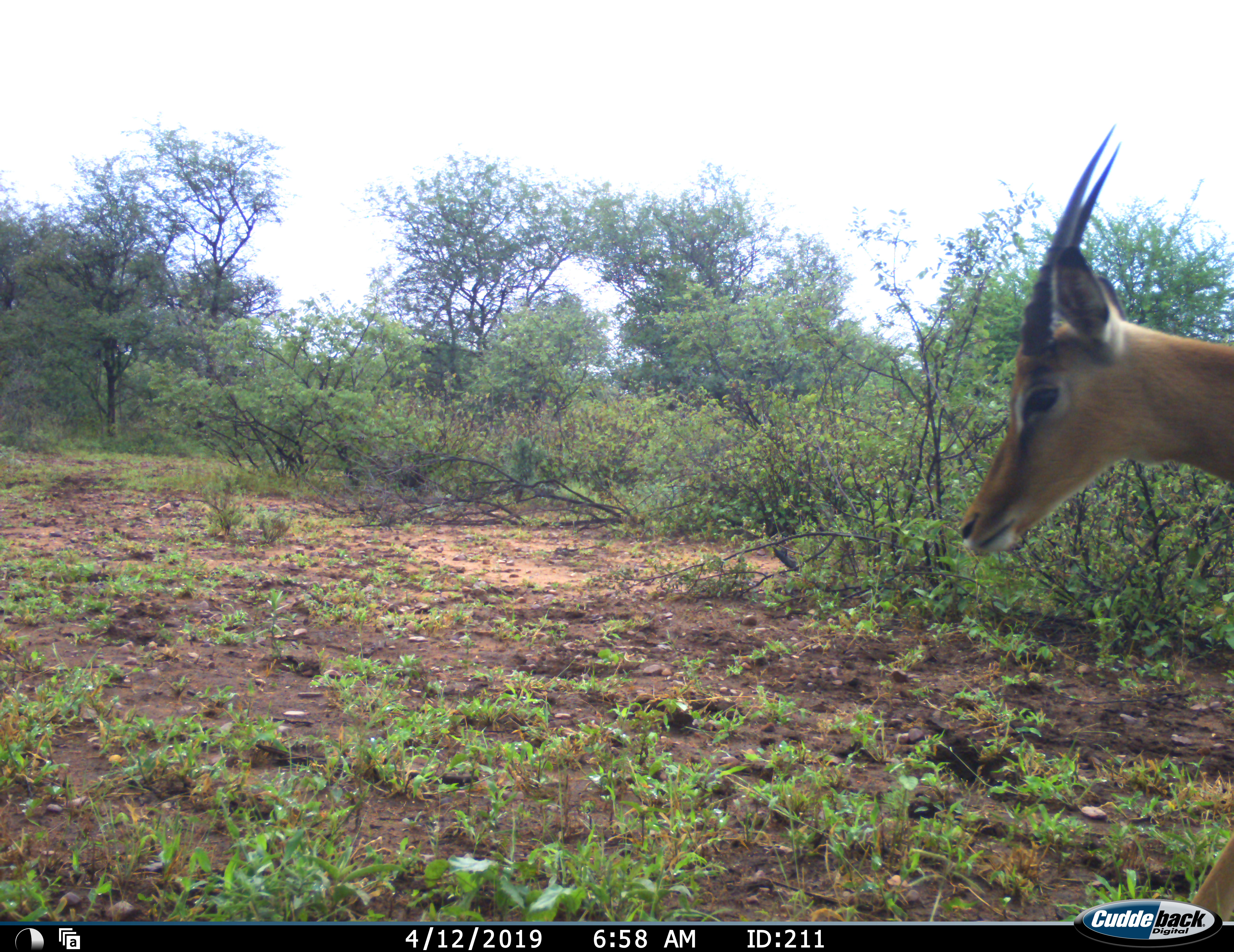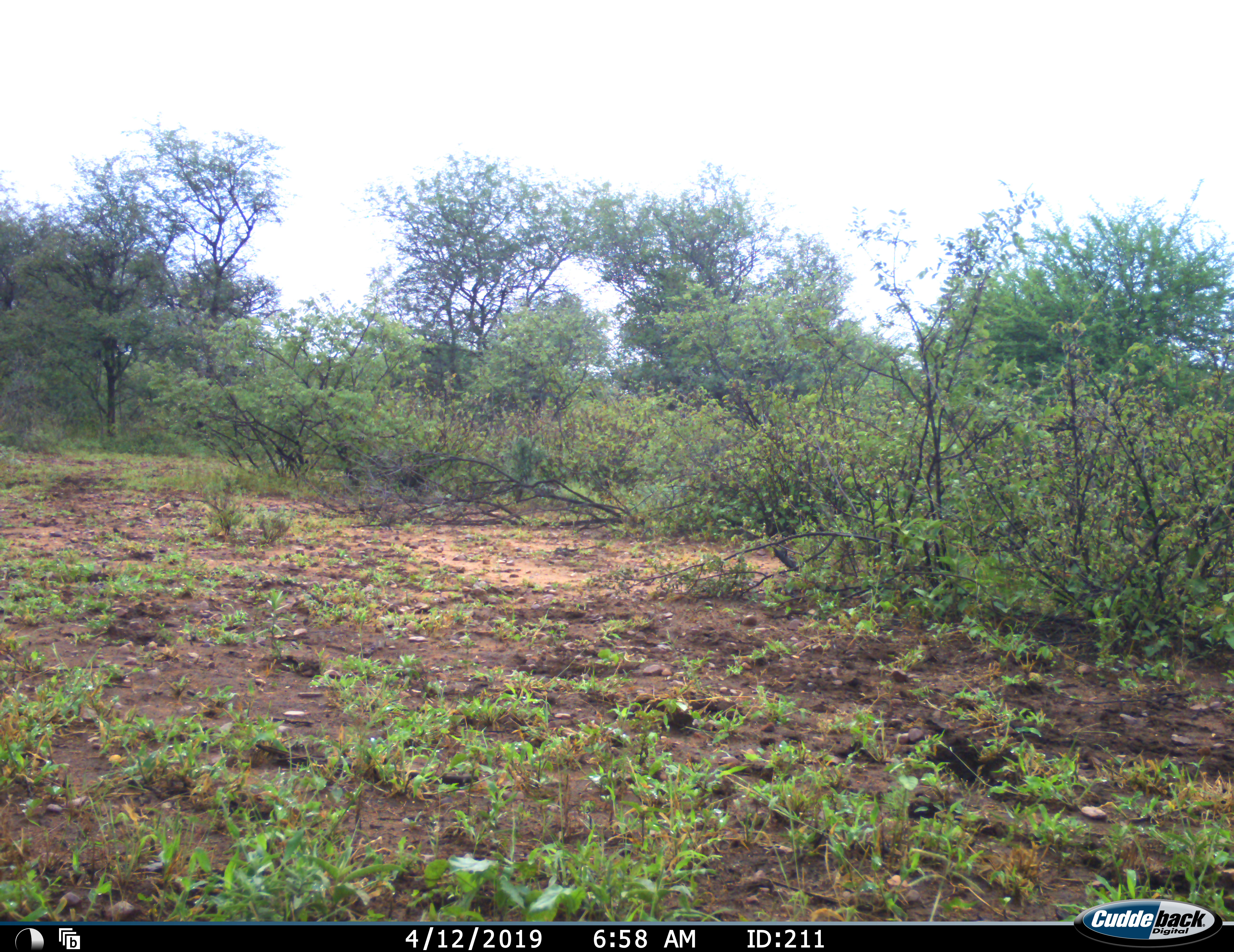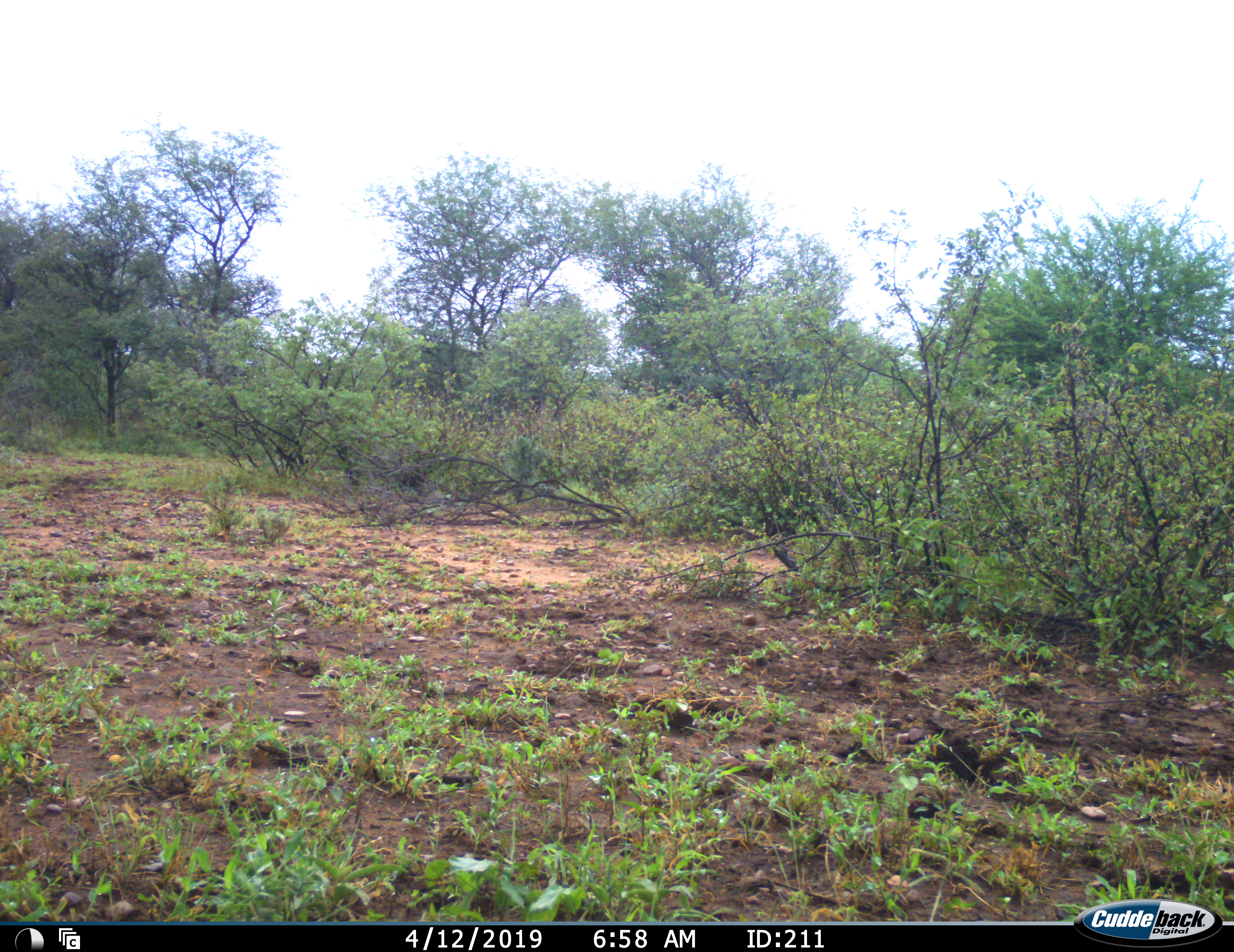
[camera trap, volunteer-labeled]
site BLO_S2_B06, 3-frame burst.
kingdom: Animalia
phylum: Chordata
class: Mammalia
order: Artiodactyla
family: Bovidae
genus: Aepyceros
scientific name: Aepyceros melampus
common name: impala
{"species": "impala (Aepyceros melampus)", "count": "1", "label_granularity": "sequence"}